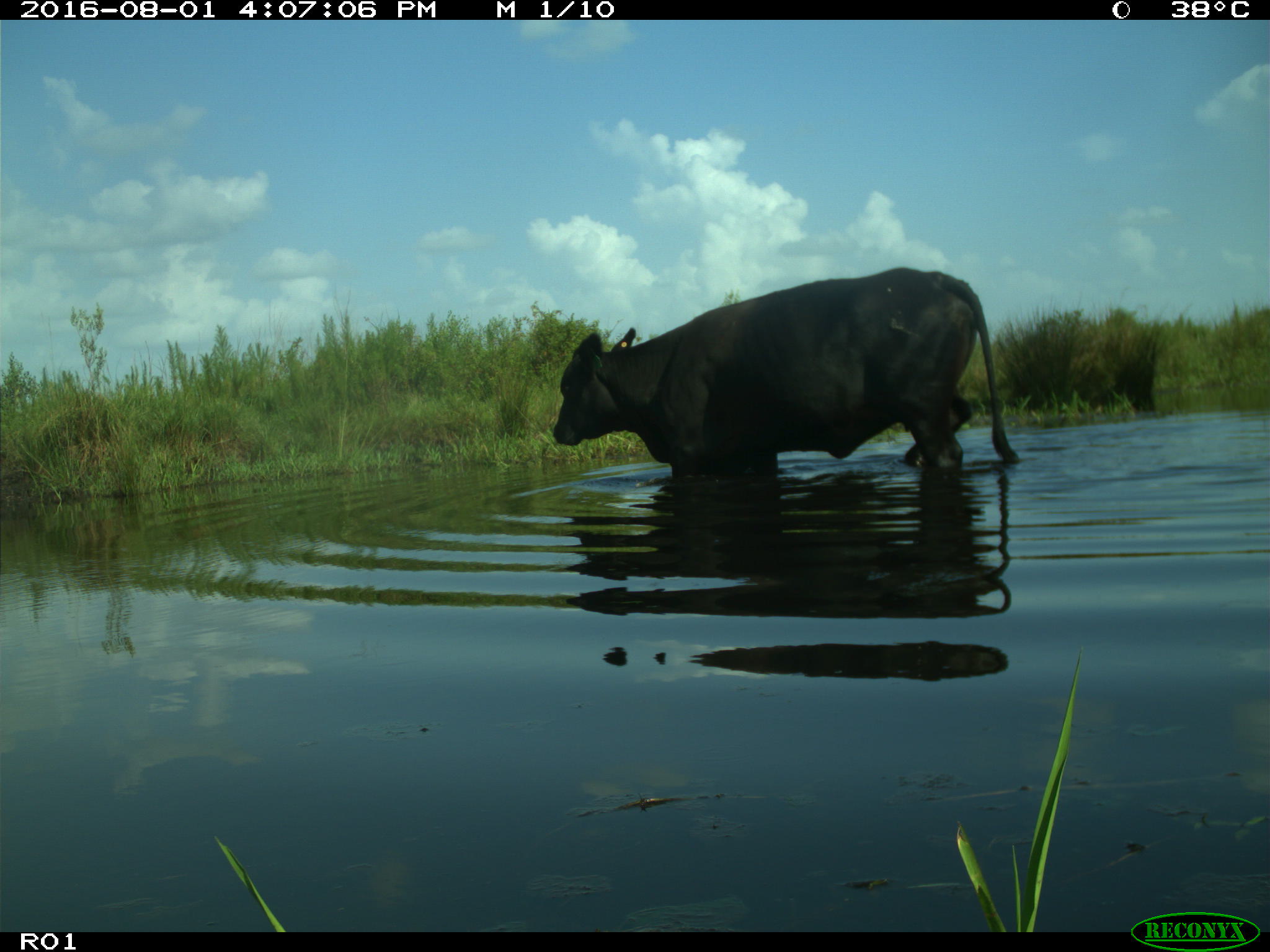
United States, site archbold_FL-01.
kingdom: Animalia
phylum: Chordata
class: Mammalia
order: Artiodactyla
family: Bovidae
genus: Bos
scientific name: Bos taurus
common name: domestic cow